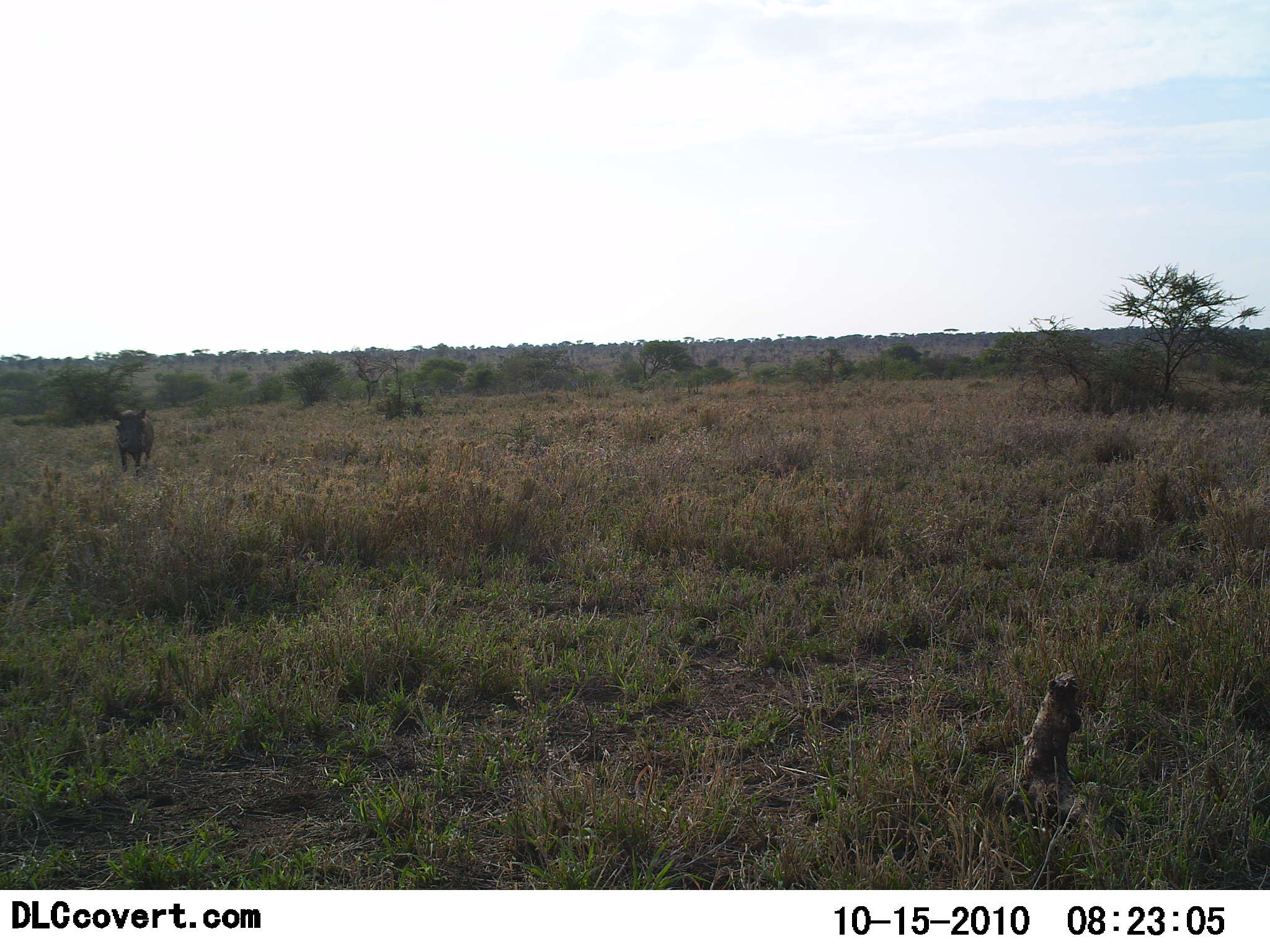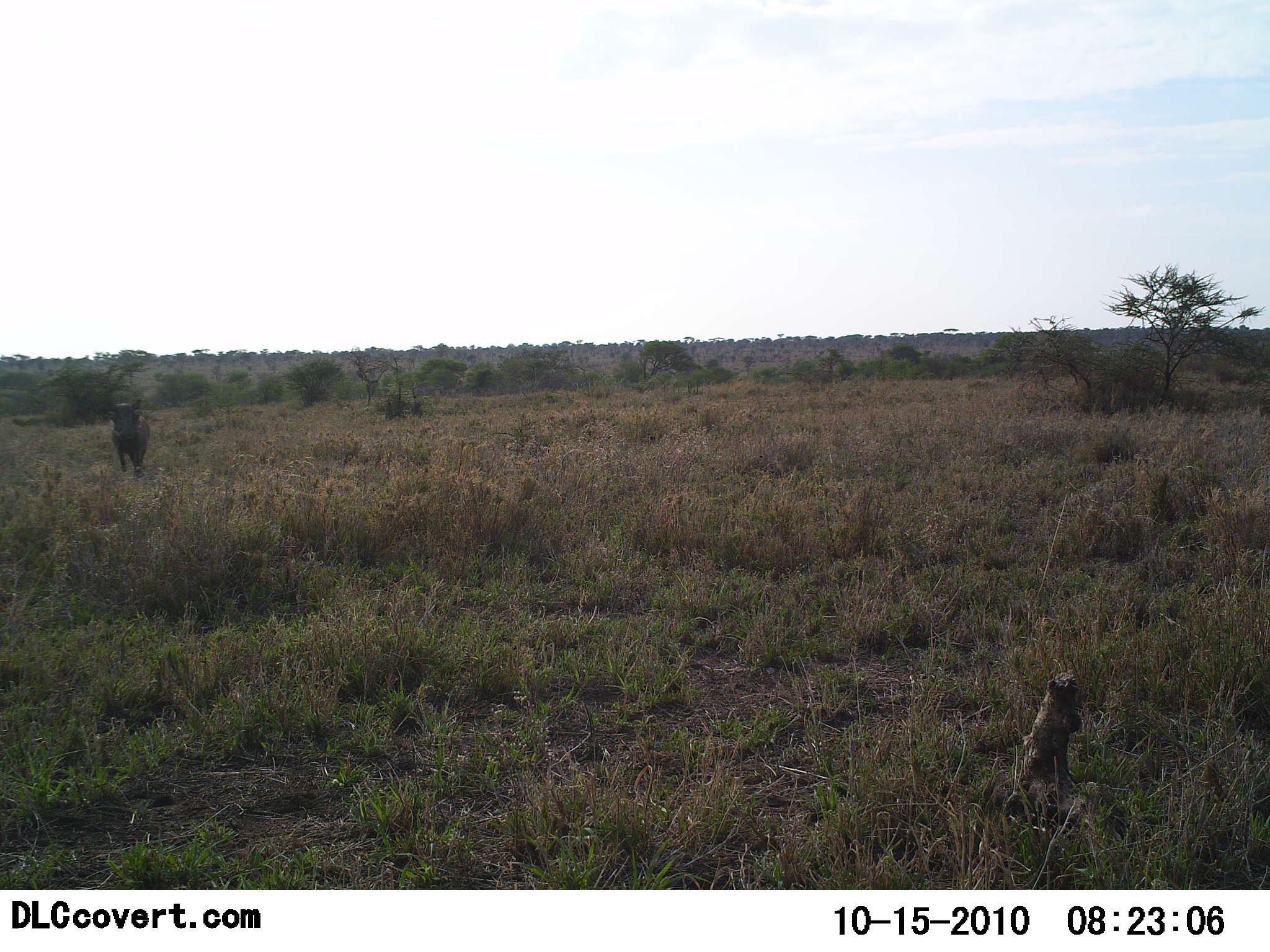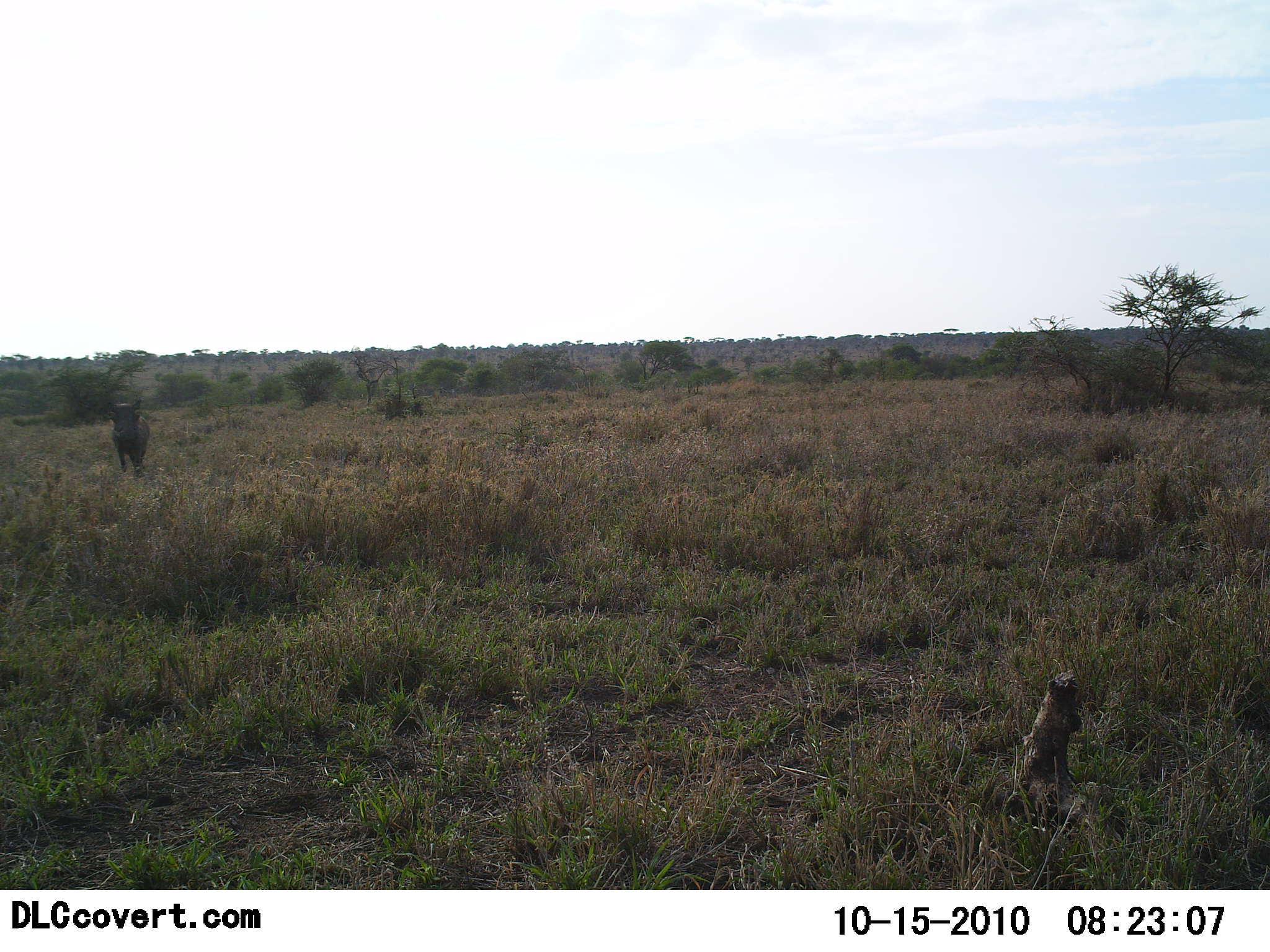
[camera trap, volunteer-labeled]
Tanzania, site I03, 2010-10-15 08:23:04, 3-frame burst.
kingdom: Animalia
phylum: Chordata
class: Mammalia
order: Artiodactyla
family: Suidae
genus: Phacochoerus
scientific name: Phacochoerus africanus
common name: warthog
Warthog (Phacochoerus africanus), count 1. Behavior (volunteer vote fractions): standing 76%, resting 0%, moving 24%, interacting 0%. Young present (vote fraction): 0%. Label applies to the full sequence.